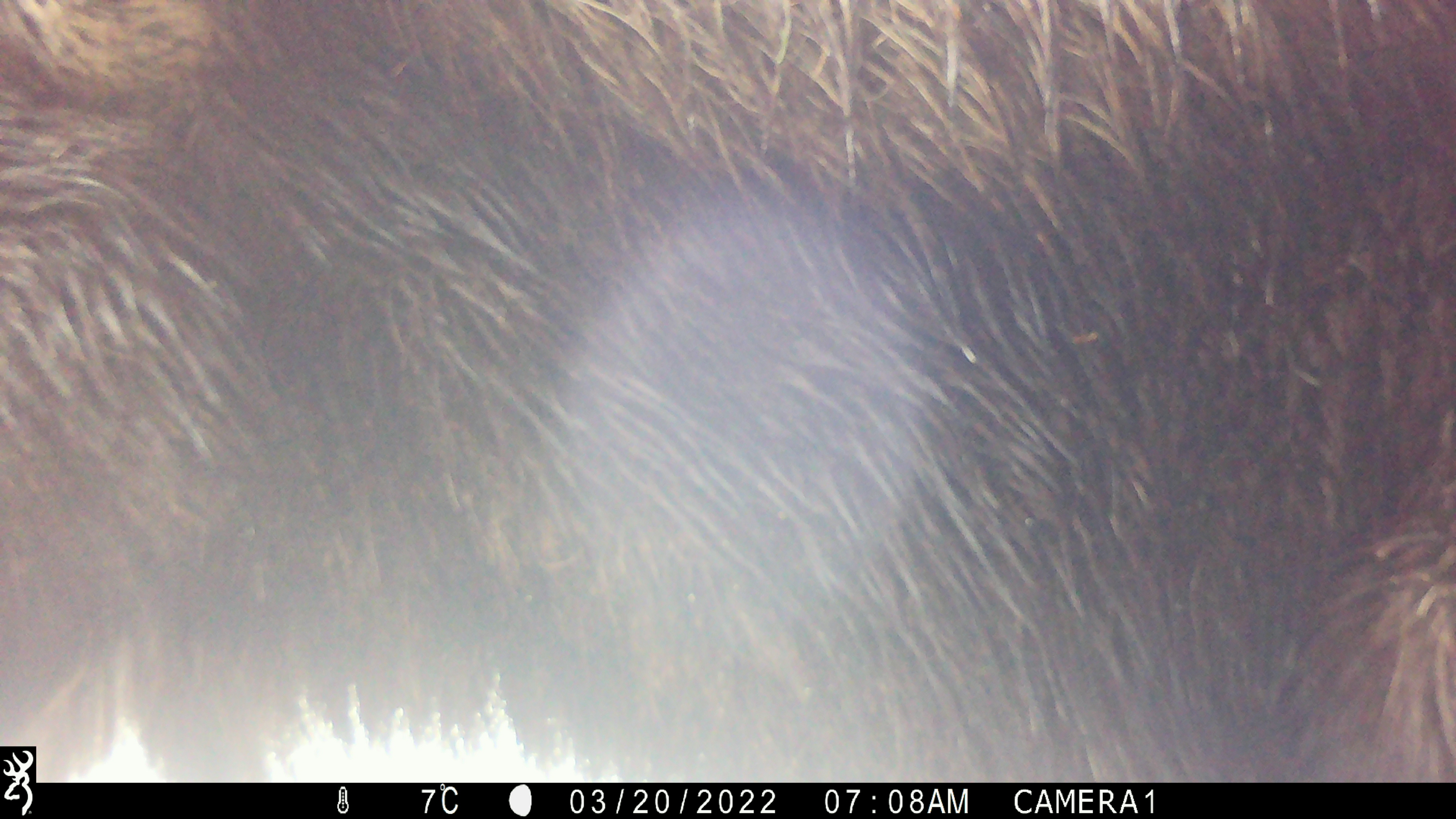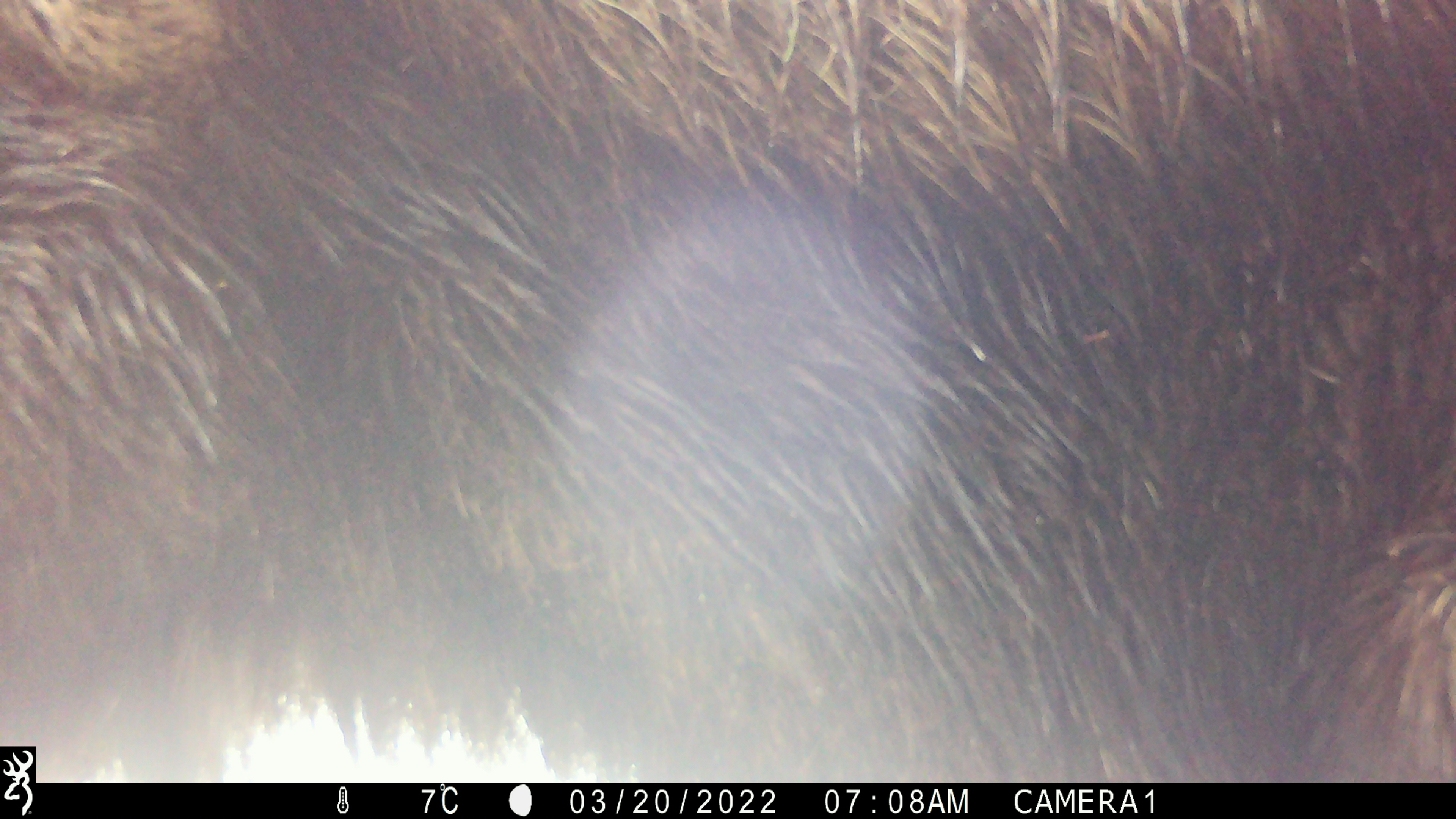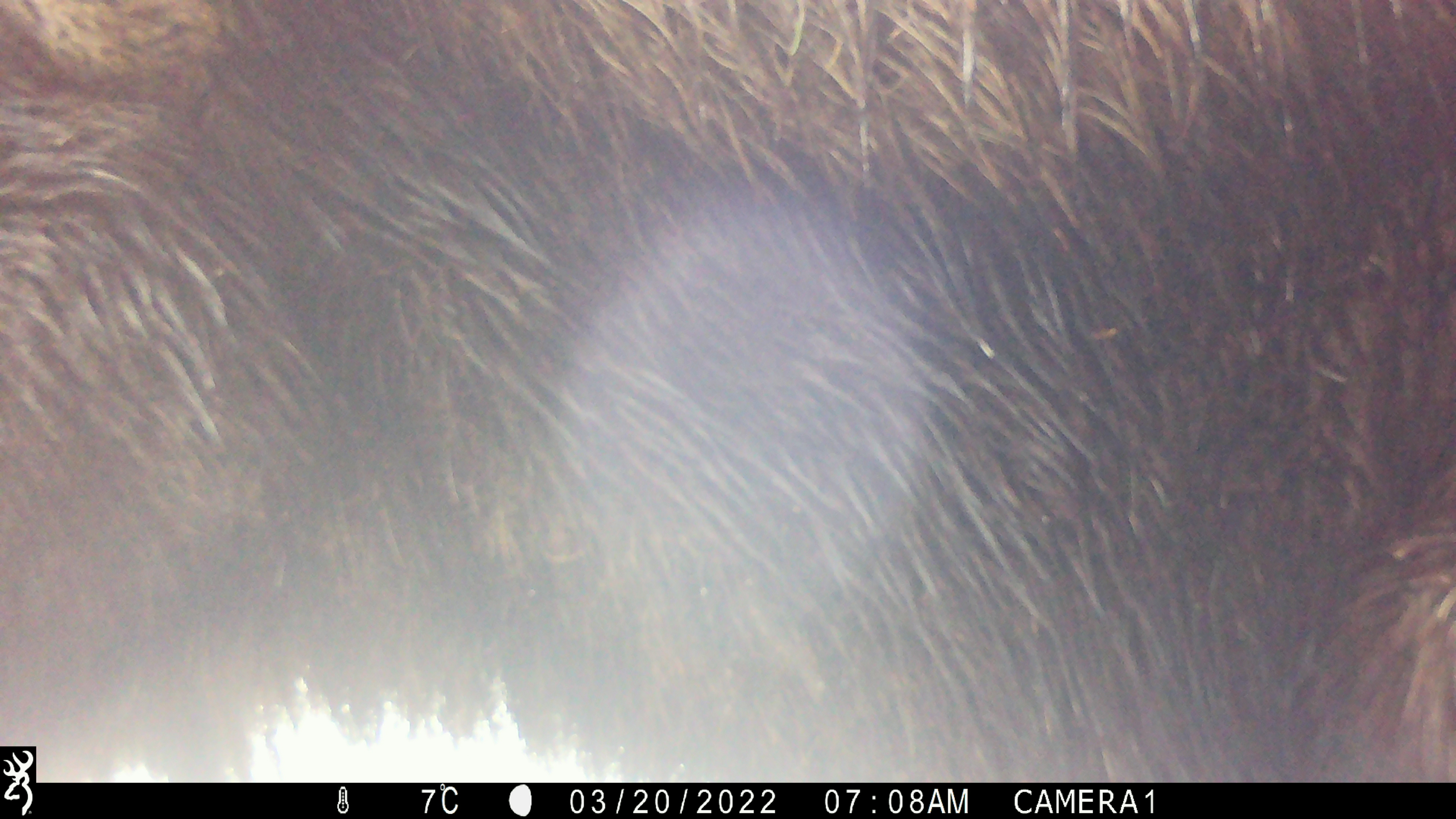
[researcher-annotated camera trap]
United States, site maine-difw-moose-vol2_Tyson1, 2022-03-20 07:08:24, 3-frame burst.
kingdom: Animalia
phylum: Chordata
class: Mammalia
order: Artiodactyla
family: Cervidae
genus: Alces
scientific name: Alces alces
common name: moose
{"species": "moose (Alces alces)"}